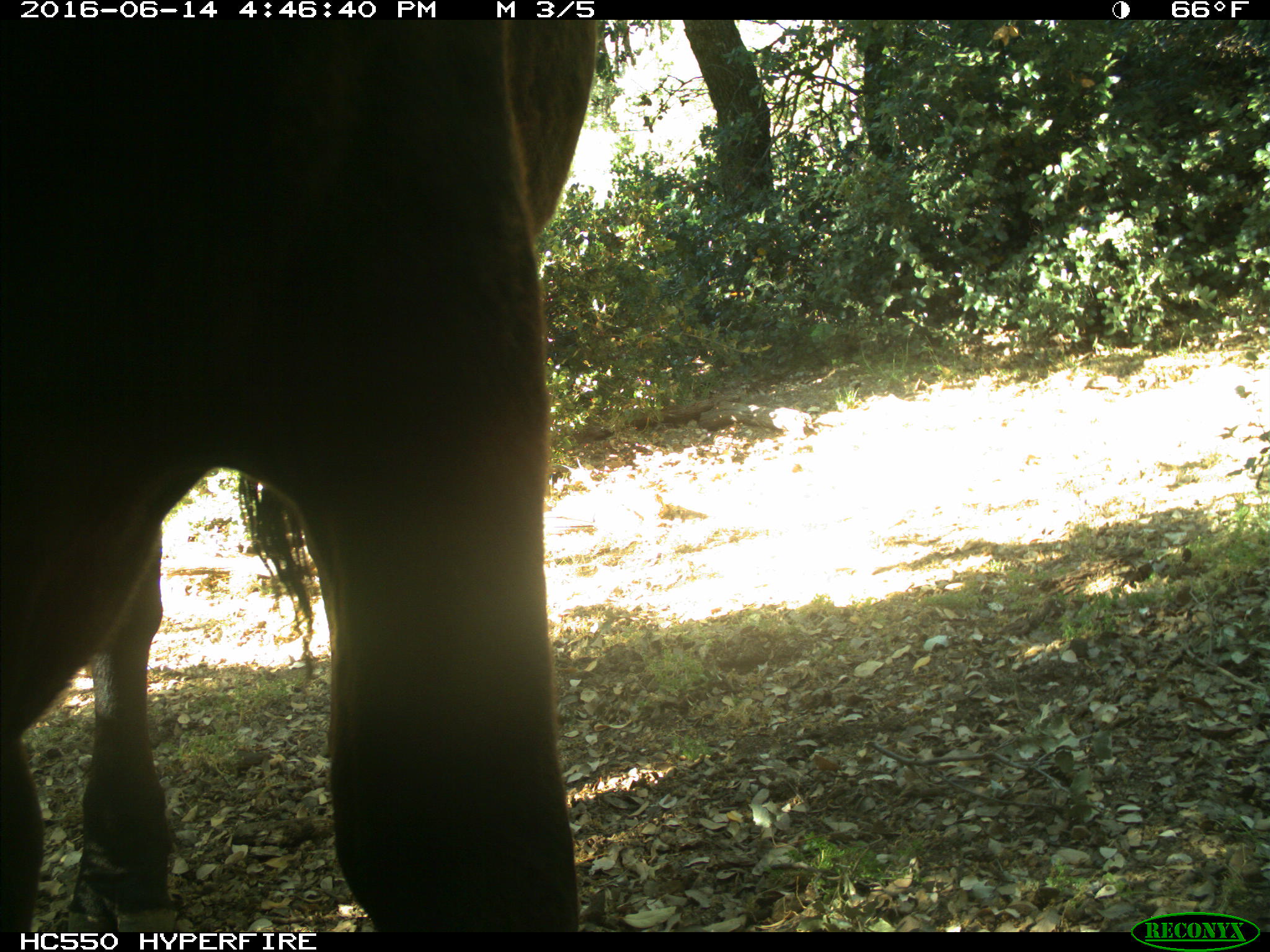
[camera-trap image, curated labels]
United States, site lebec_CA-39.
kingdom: Animalia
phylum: Chordata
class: Mammalia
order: Artiodactyla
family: Bovidae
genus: Bos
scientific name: Bos taurus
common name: domestic cow